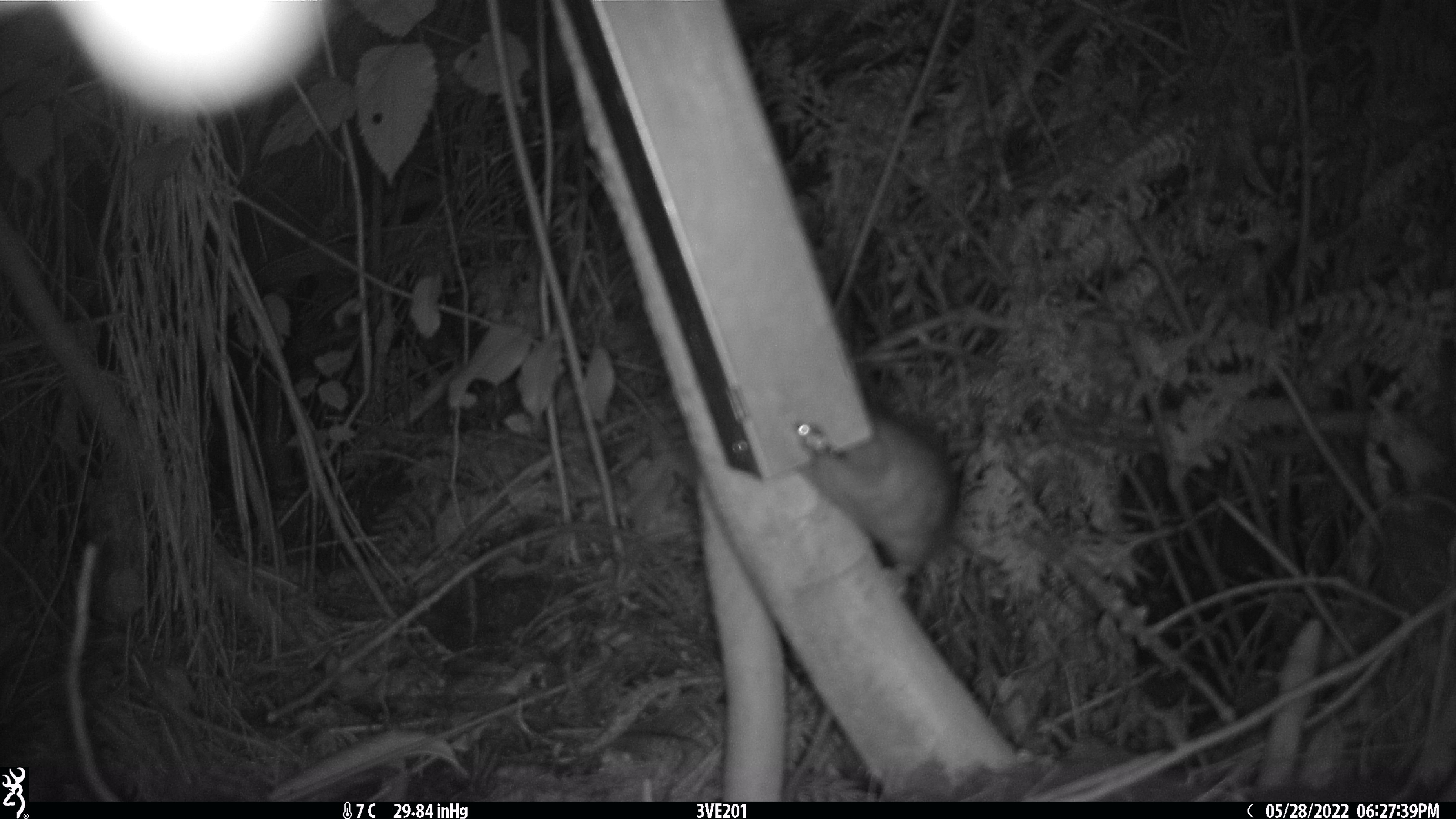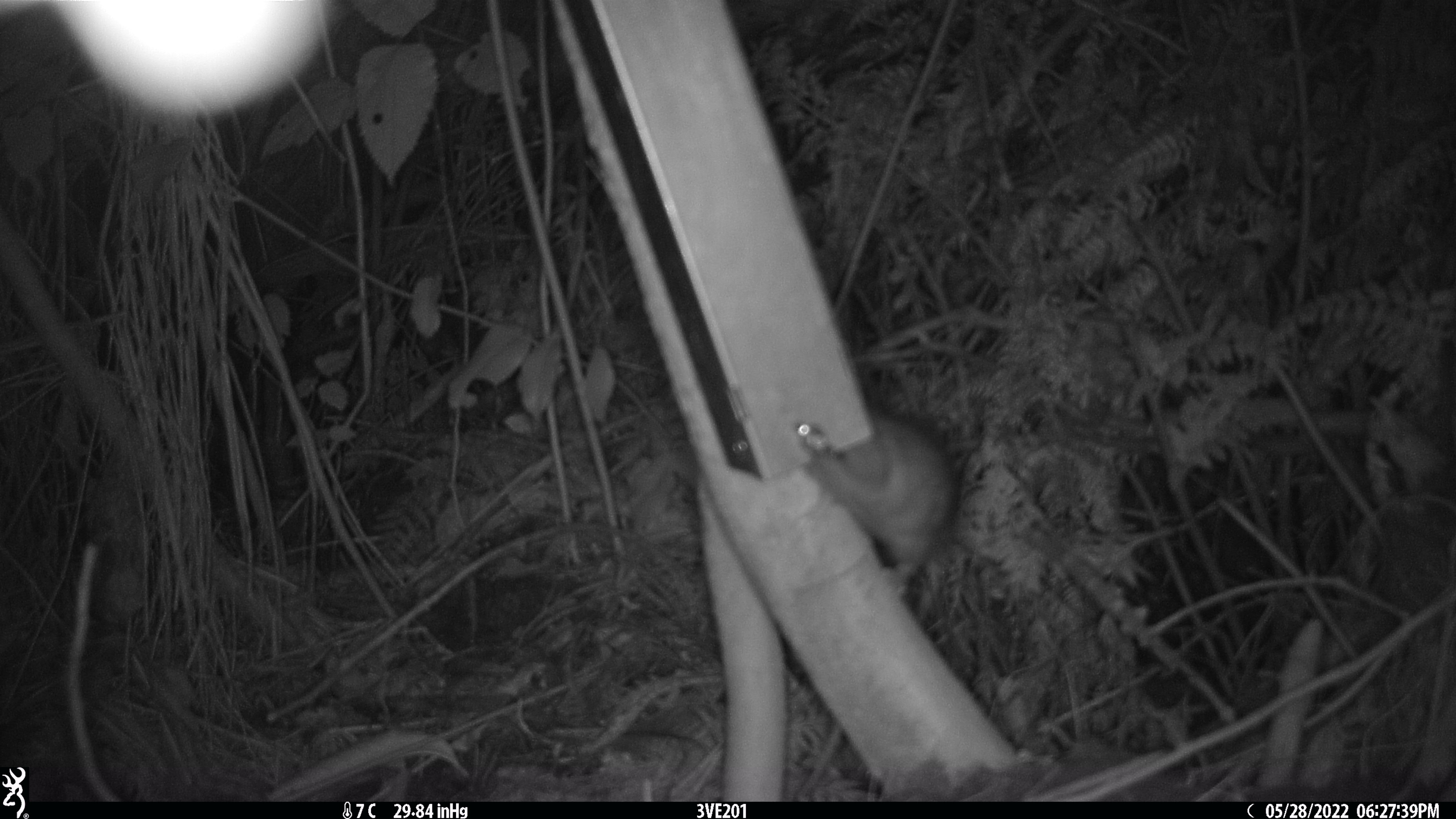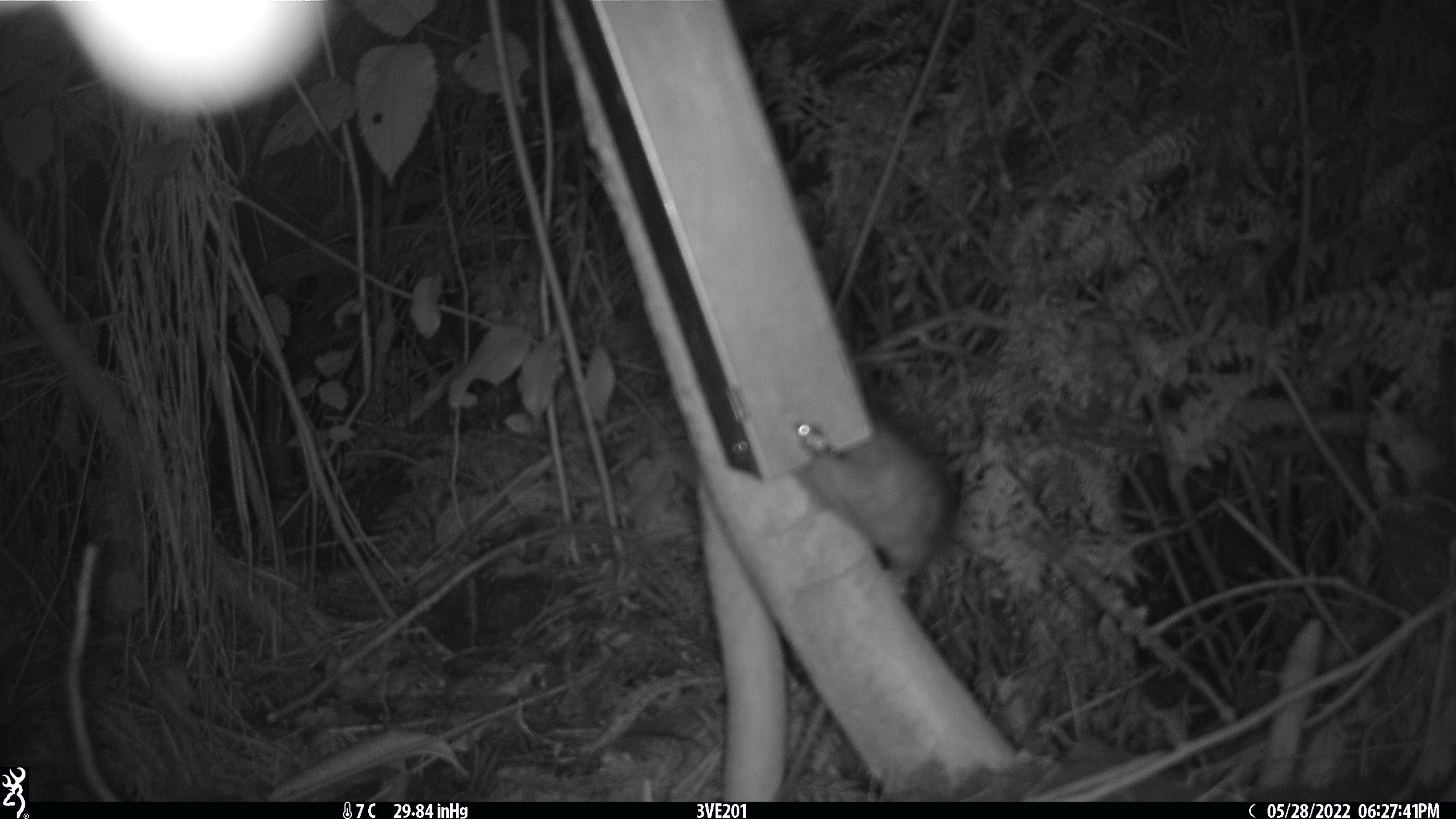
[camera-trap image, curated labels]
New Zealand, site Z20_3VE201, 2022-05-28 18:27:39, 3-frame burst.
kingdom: Animalia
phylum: Chordata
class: Mammalia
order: Rodentia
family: Muridae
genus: Rattus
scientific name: Rattus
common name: rat